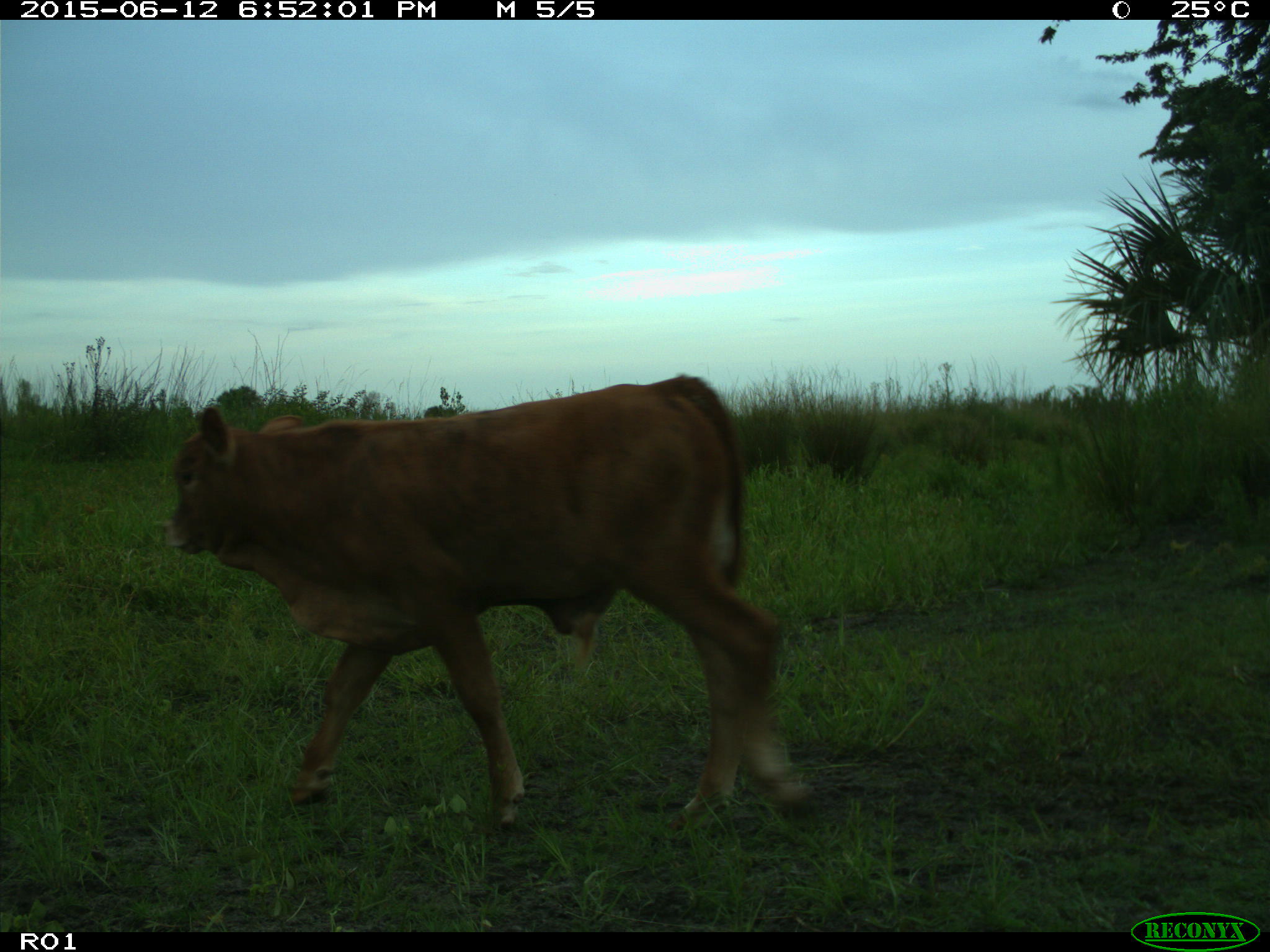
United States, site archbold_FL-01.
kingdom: Animalia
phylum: Chordata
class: Mammalia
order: Artiodactyla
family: Bovidae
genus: Bos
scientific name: Bos taurus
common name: domestic cow